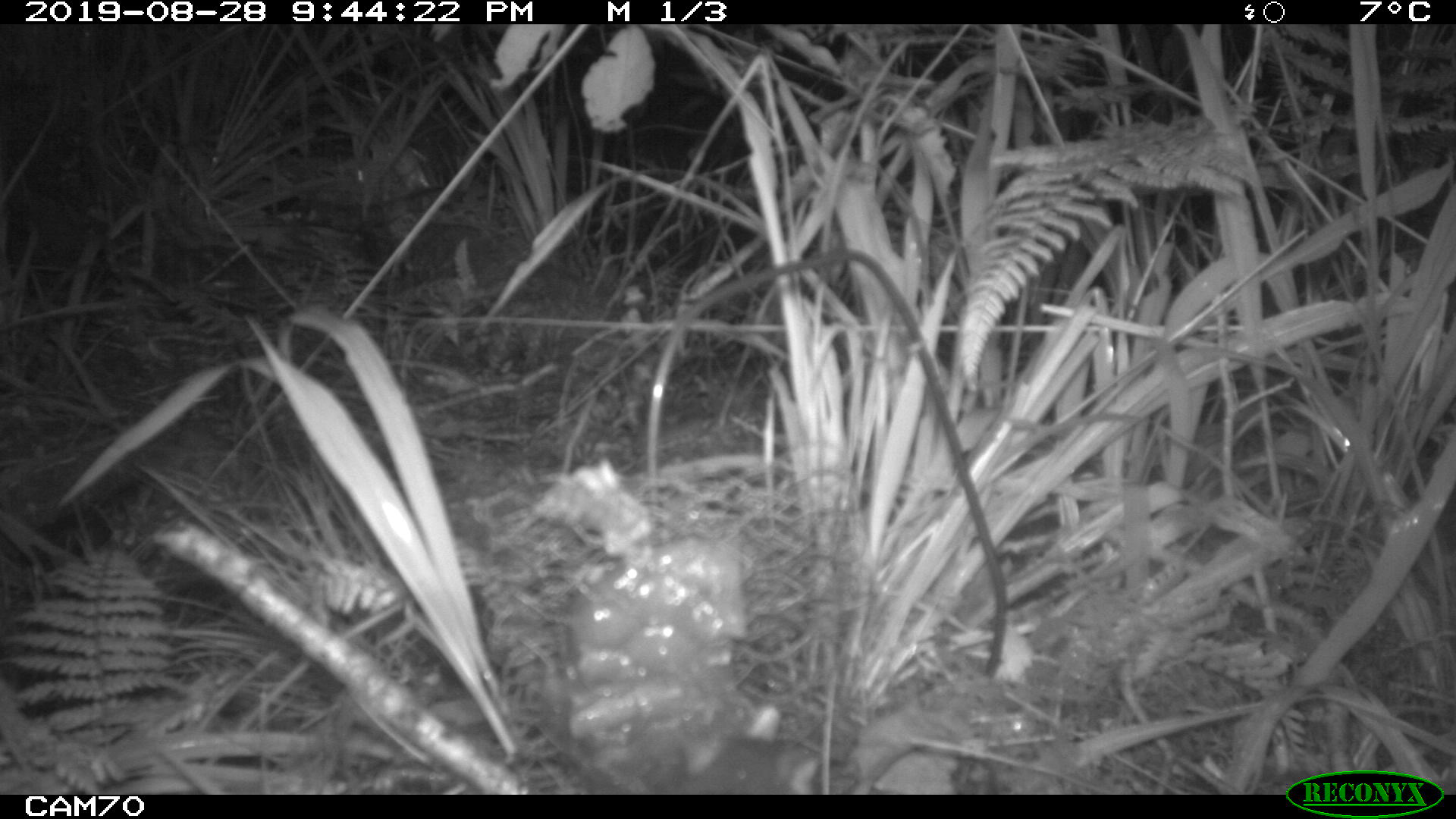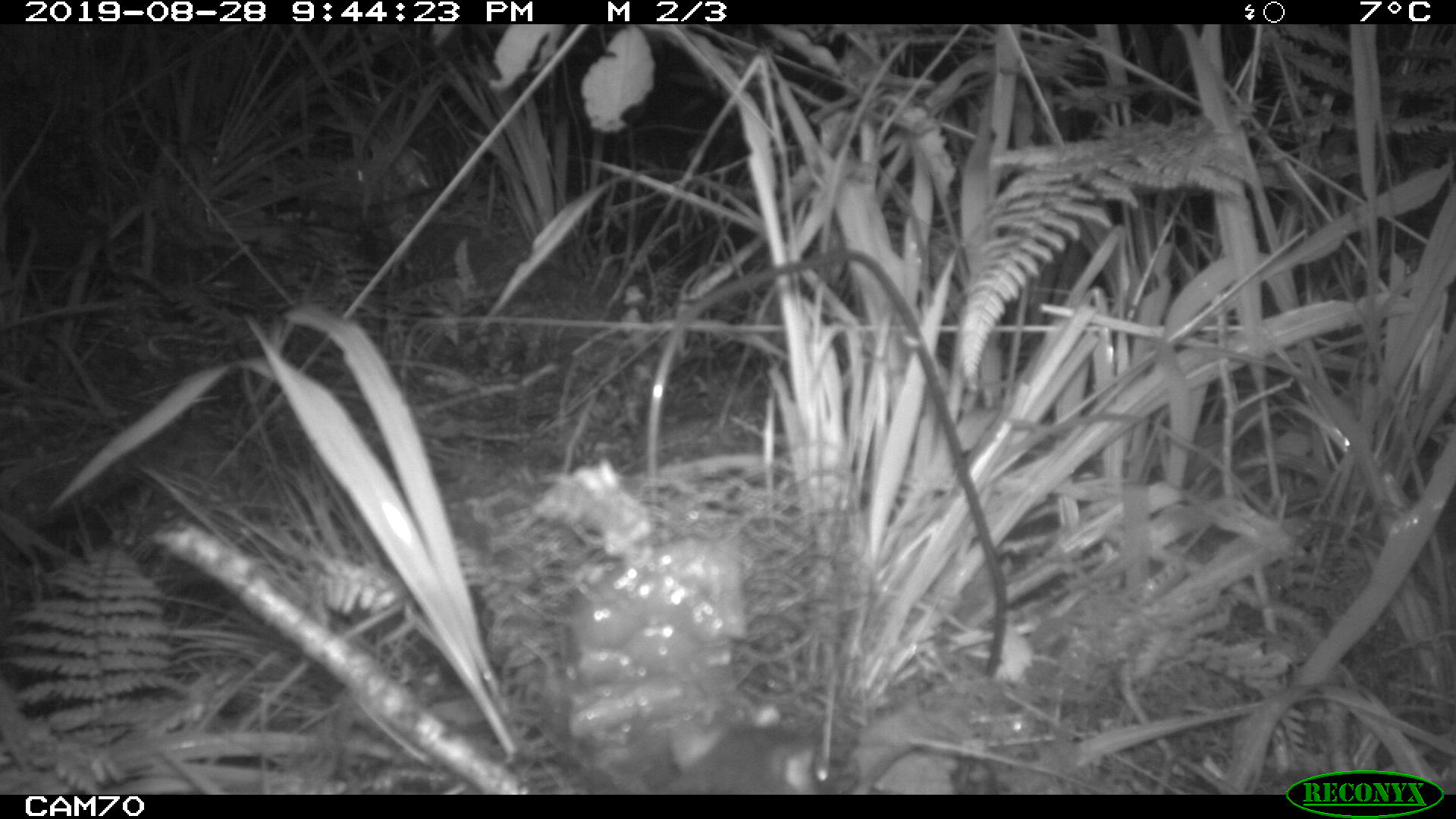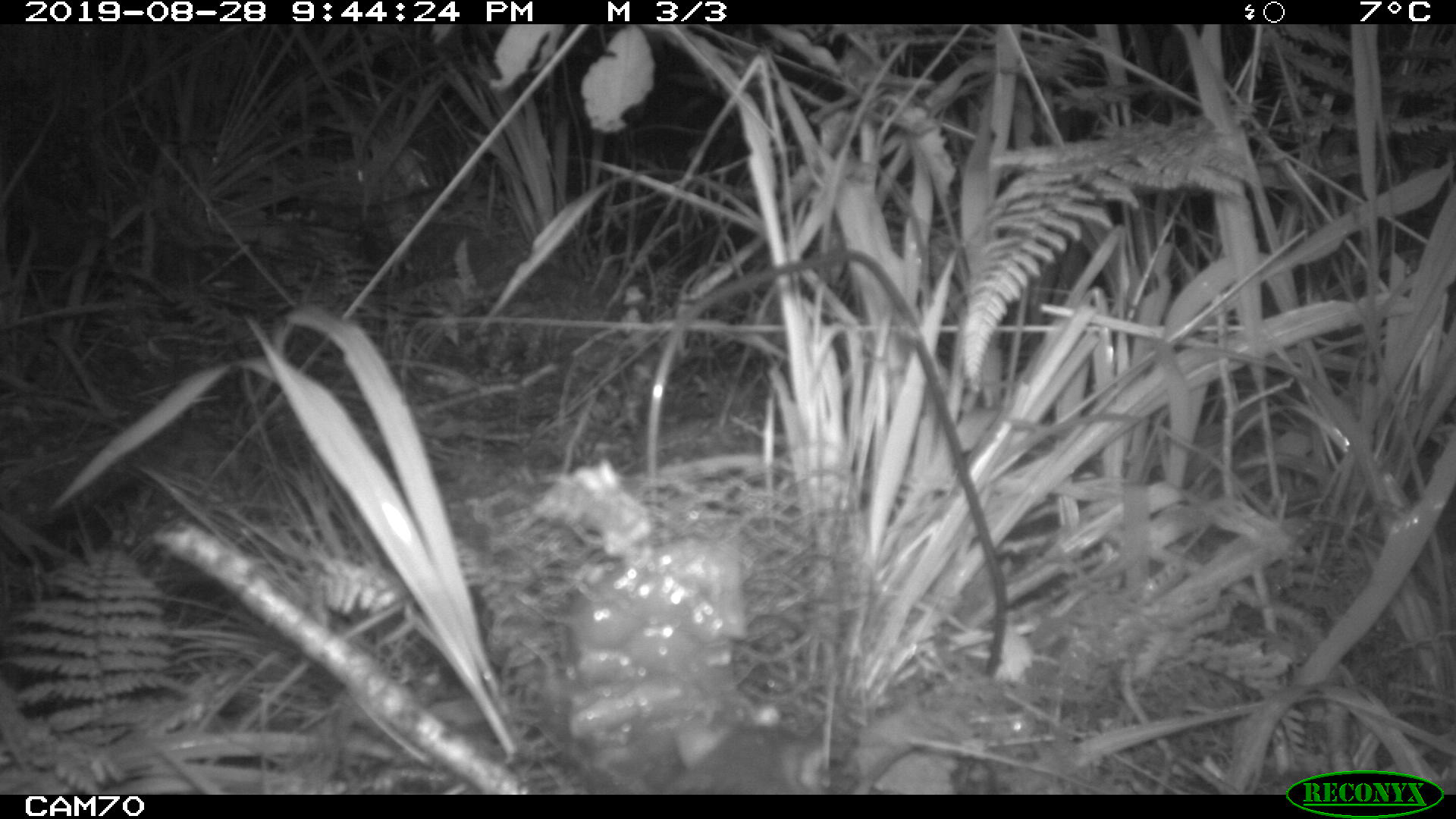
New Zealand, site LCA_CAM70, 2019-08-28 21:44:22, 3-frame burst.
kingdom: Animalia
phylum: Chordata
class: Mammalia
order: Rodentia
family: Muridae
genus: Rattus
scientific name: Rattus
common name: rat